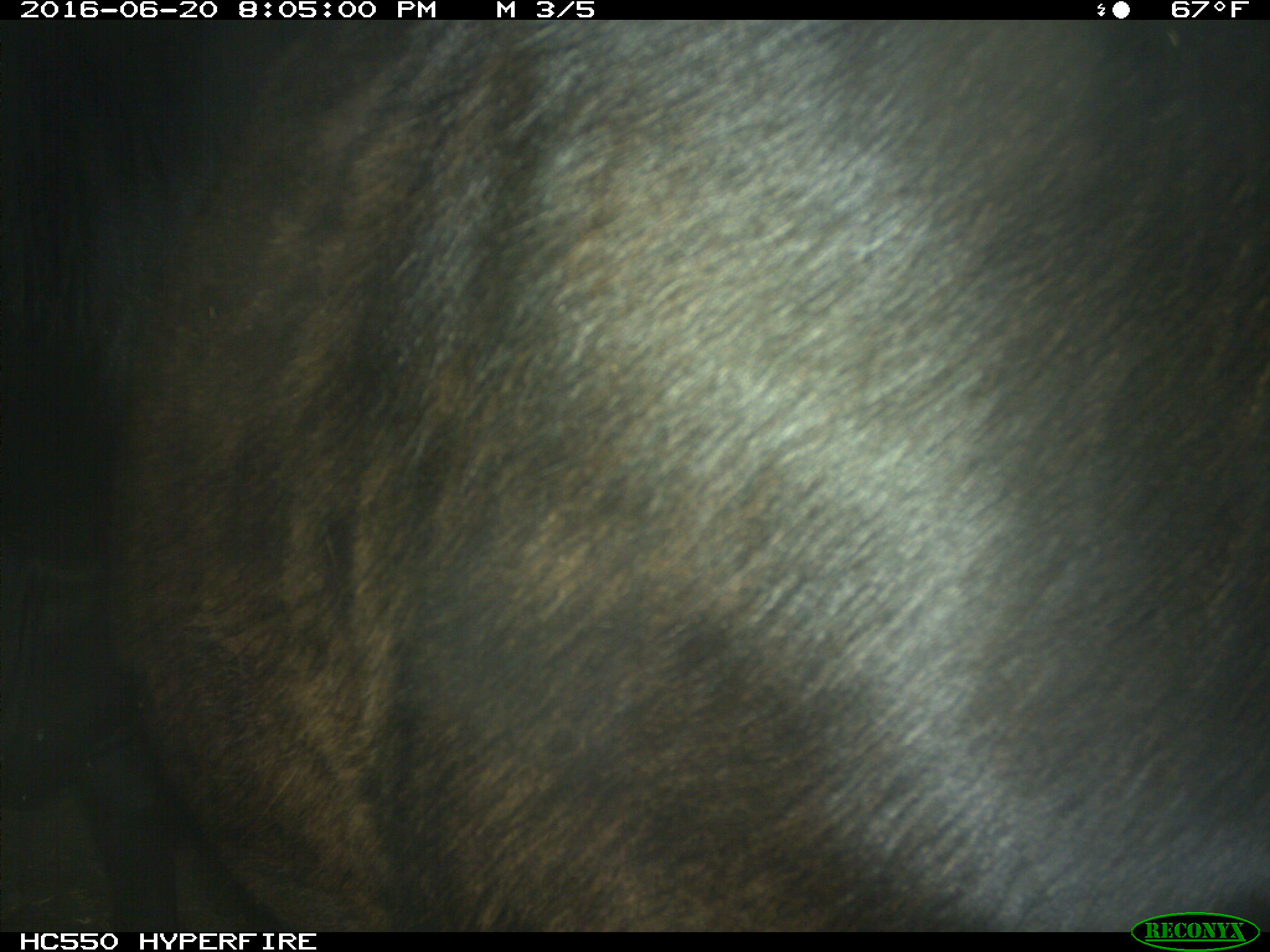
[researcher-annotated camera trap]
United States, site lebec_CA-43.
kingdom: Animalia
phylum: Chordata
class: Mammalia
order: Artiodactyla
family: Bovidae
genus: Bos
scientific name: Bos taurus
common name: domestic cow